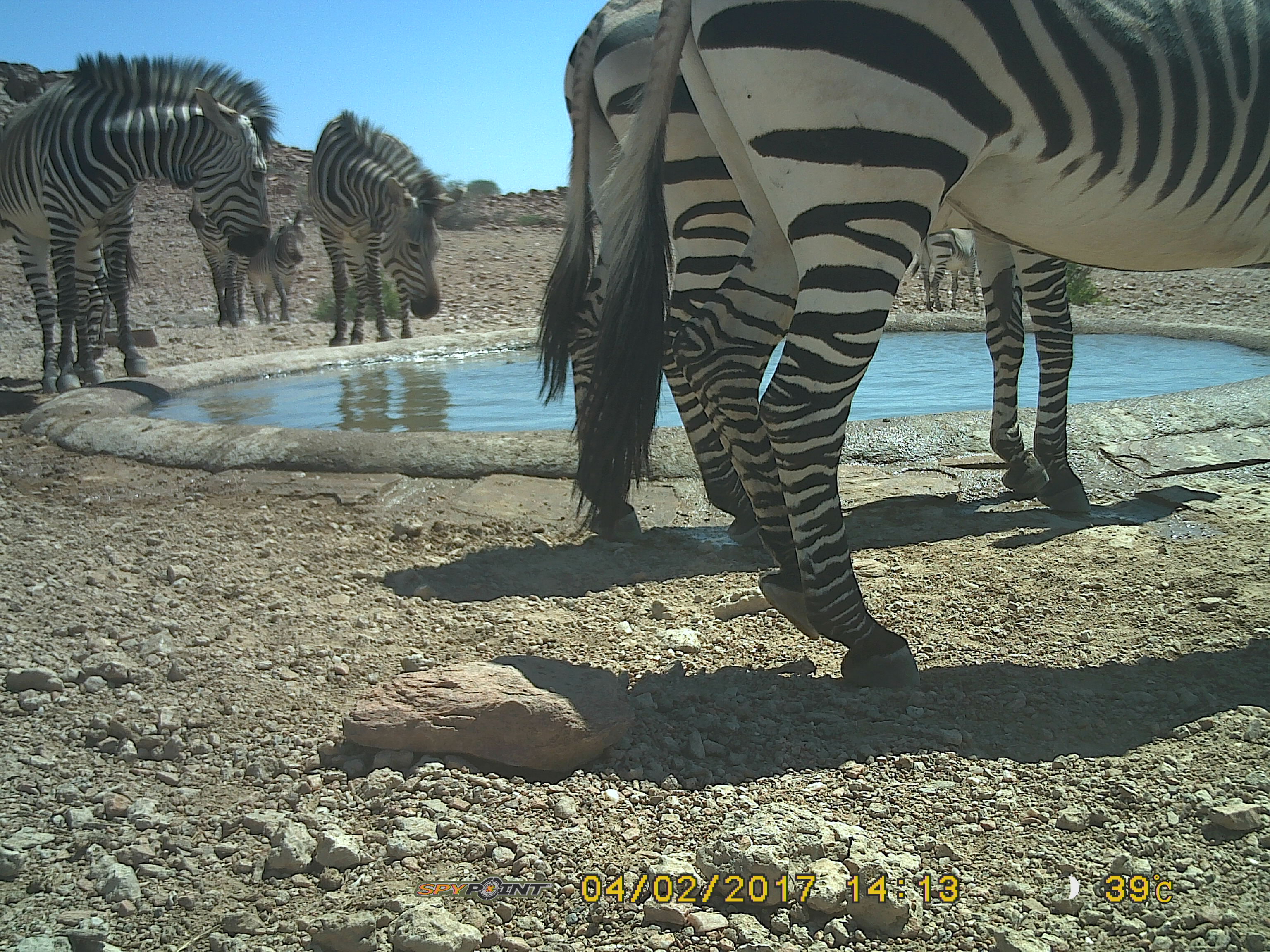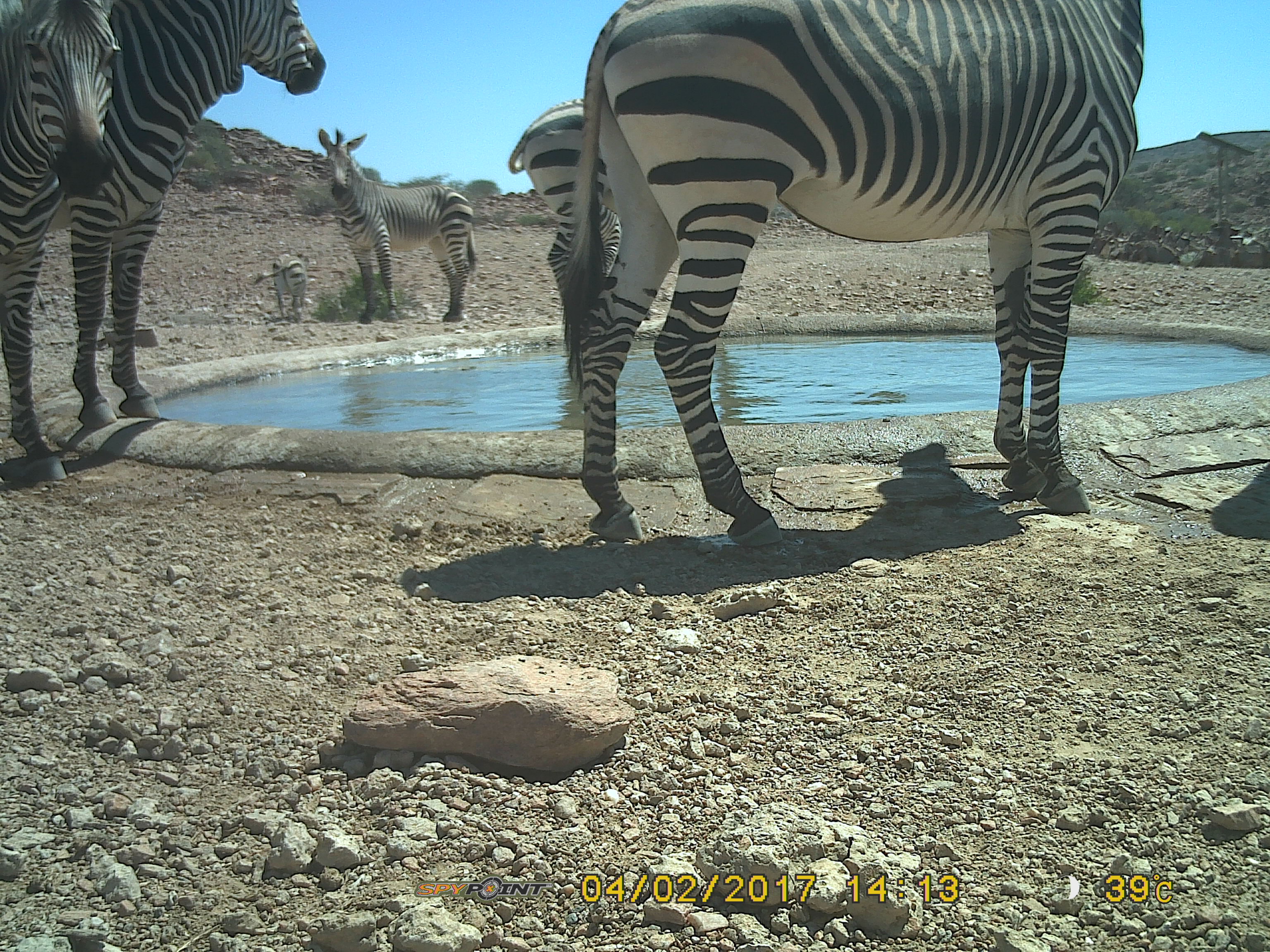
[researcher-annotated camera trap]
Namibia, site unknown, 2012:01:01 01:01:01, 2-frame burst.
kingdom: Animalia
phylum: Chordata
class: Mammalia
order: Perissodactyla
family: Equidae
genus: Equus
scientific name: Equus zebra hartmannae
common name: hartmann's mountain zebra